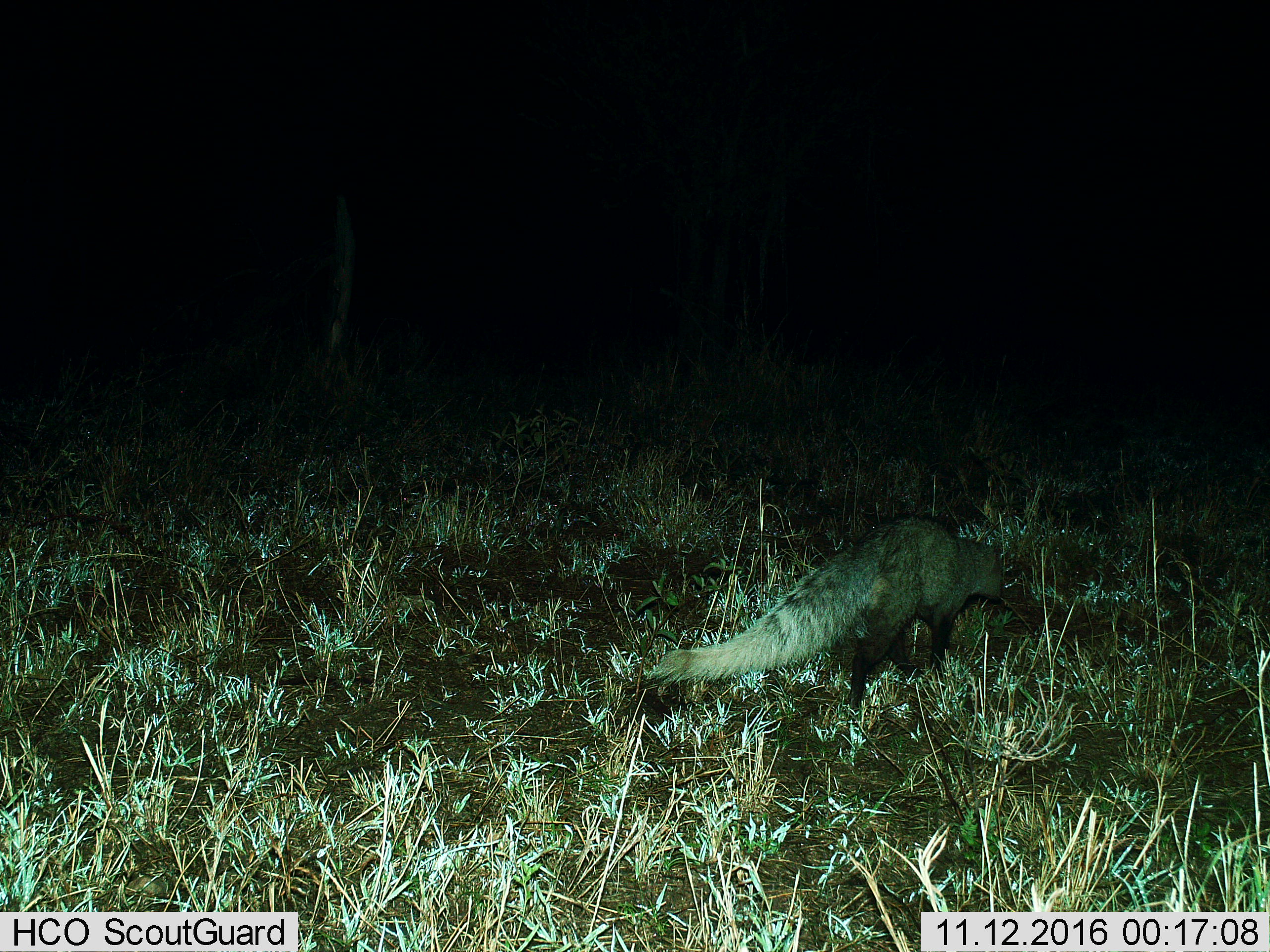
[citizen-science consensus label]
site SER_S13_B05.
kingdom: Animalia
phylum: Chordata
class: Mammalia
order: Carnivora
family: Herpestidae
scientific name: Herpestidae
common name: mongoose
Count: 1.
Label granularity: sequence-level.